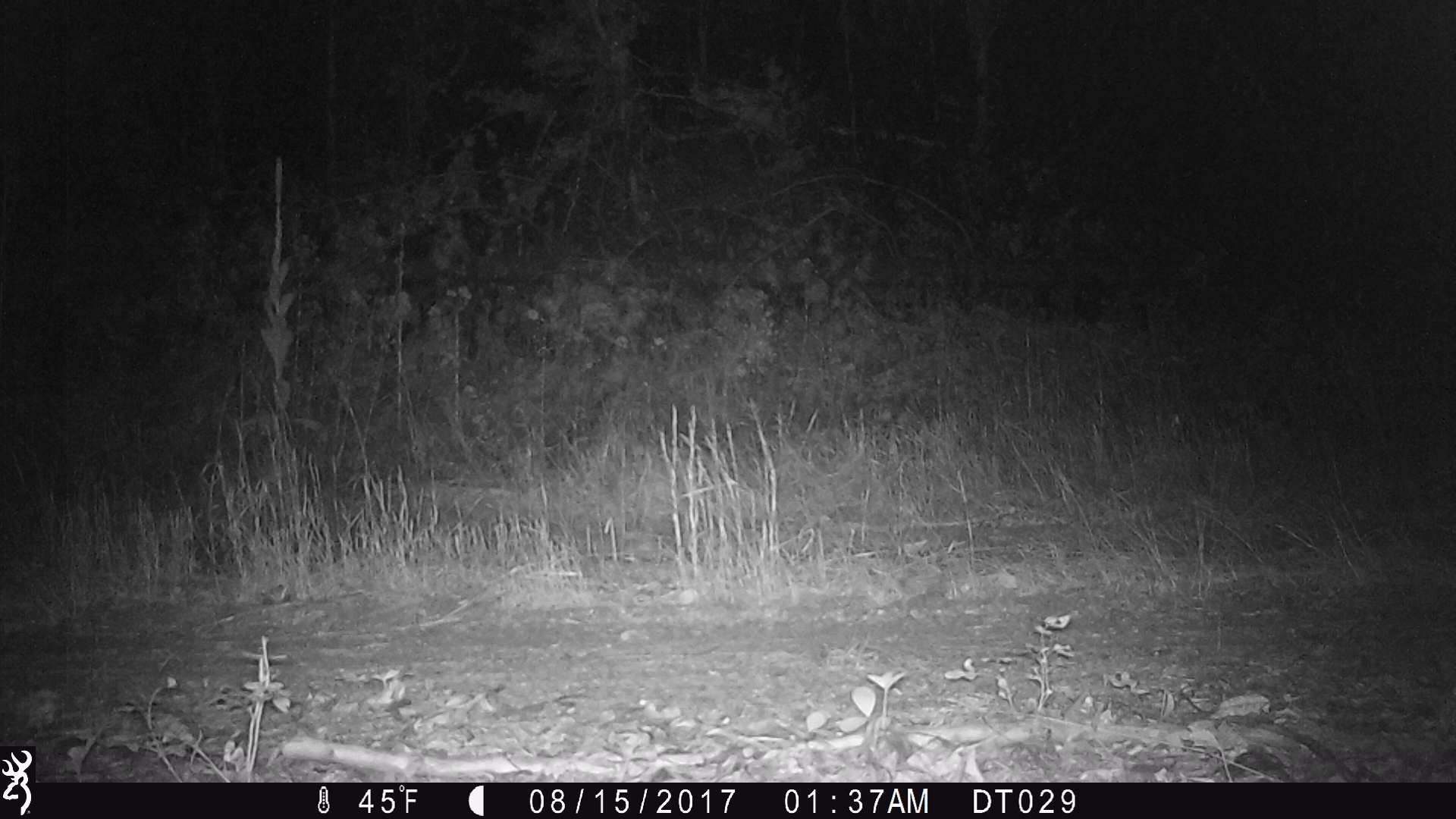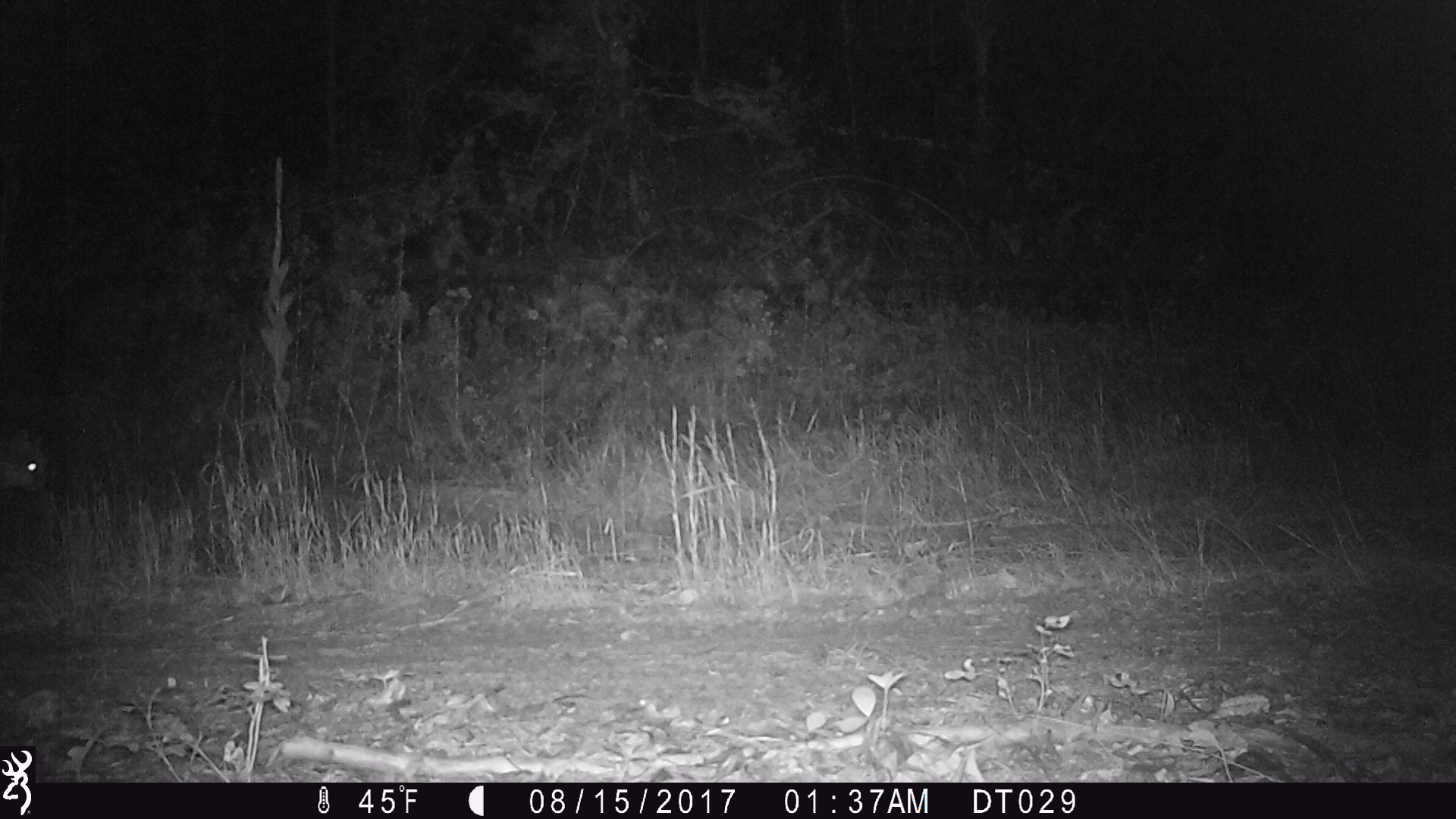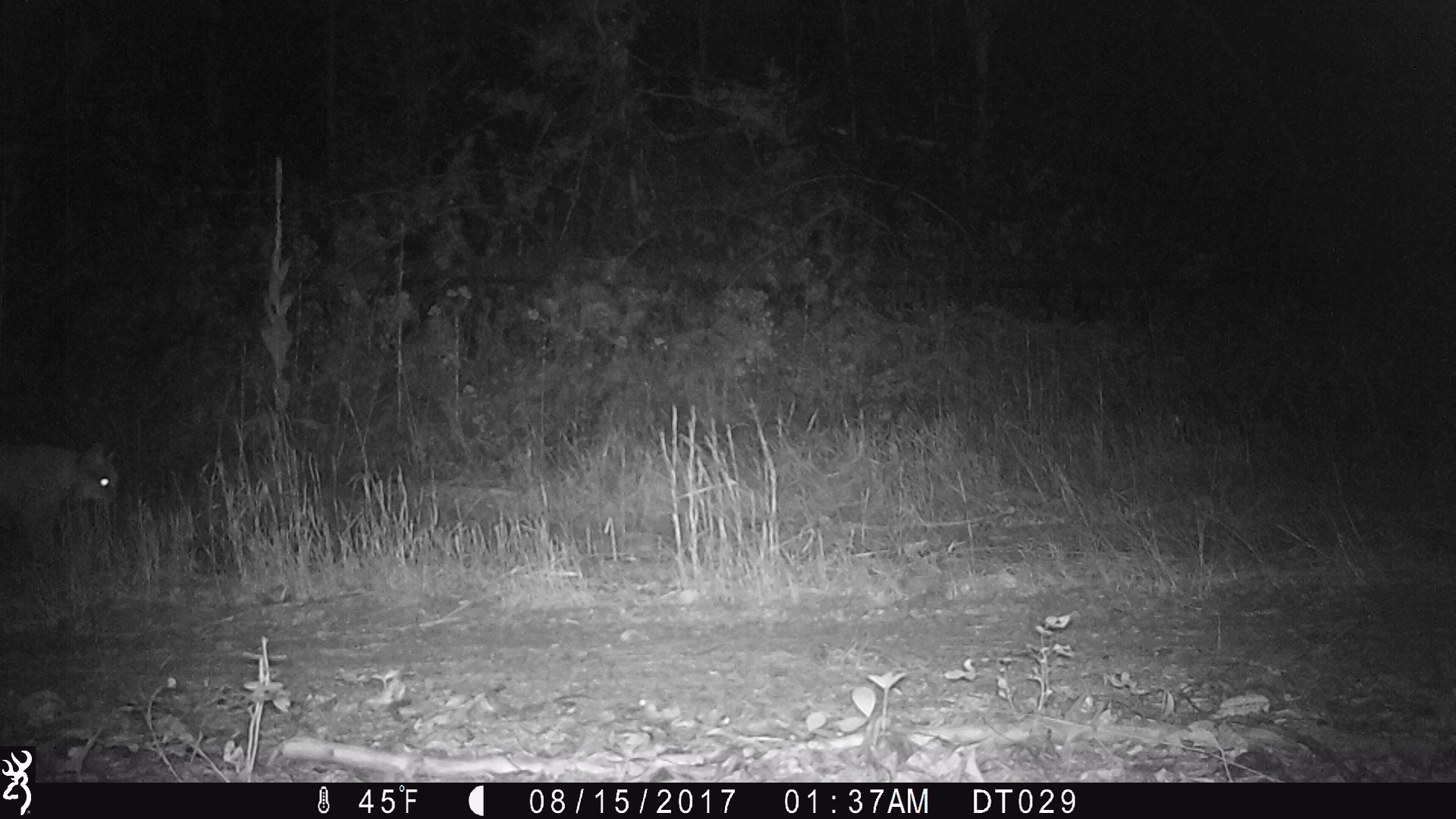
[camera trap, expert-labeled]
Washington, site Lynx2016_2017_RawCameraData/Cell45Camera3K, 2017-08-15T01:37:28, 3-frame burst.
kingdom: Animalia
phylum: Chordata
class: Mammalia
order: Carnivora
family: Felidae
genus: Lynx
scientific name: Lynx rufus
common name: bobcat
Lynx rufus (bobcat). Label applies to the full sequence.